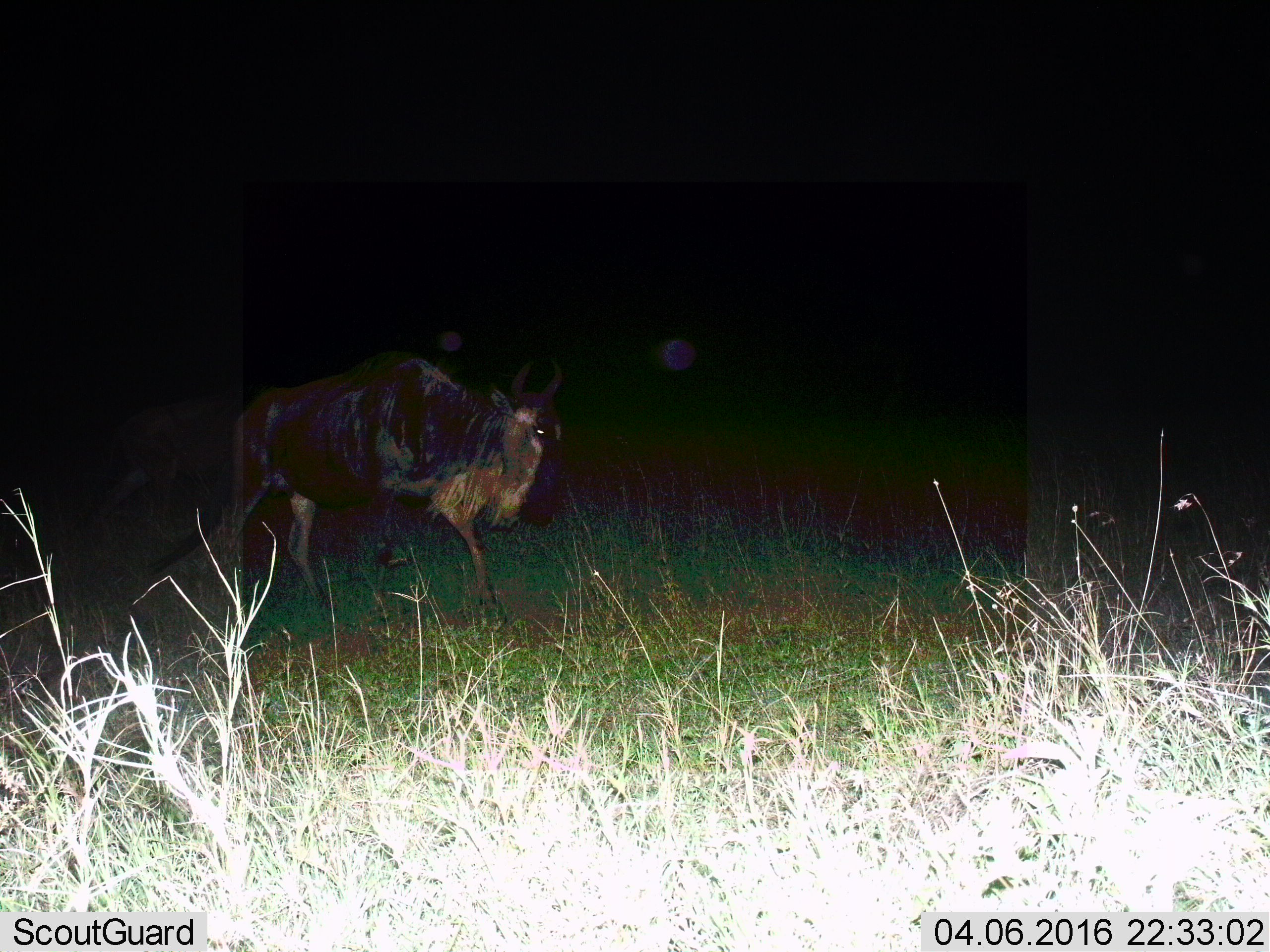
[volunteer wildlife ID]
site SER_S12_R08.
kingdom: Animalia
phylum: Chordata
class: Mammalia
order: Artiodactyla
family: Bovidae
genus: Connochaetes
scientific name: Connochaetes taurinus taurinus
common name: blue wildebeest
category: wildebeestblue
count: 1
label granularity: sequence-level